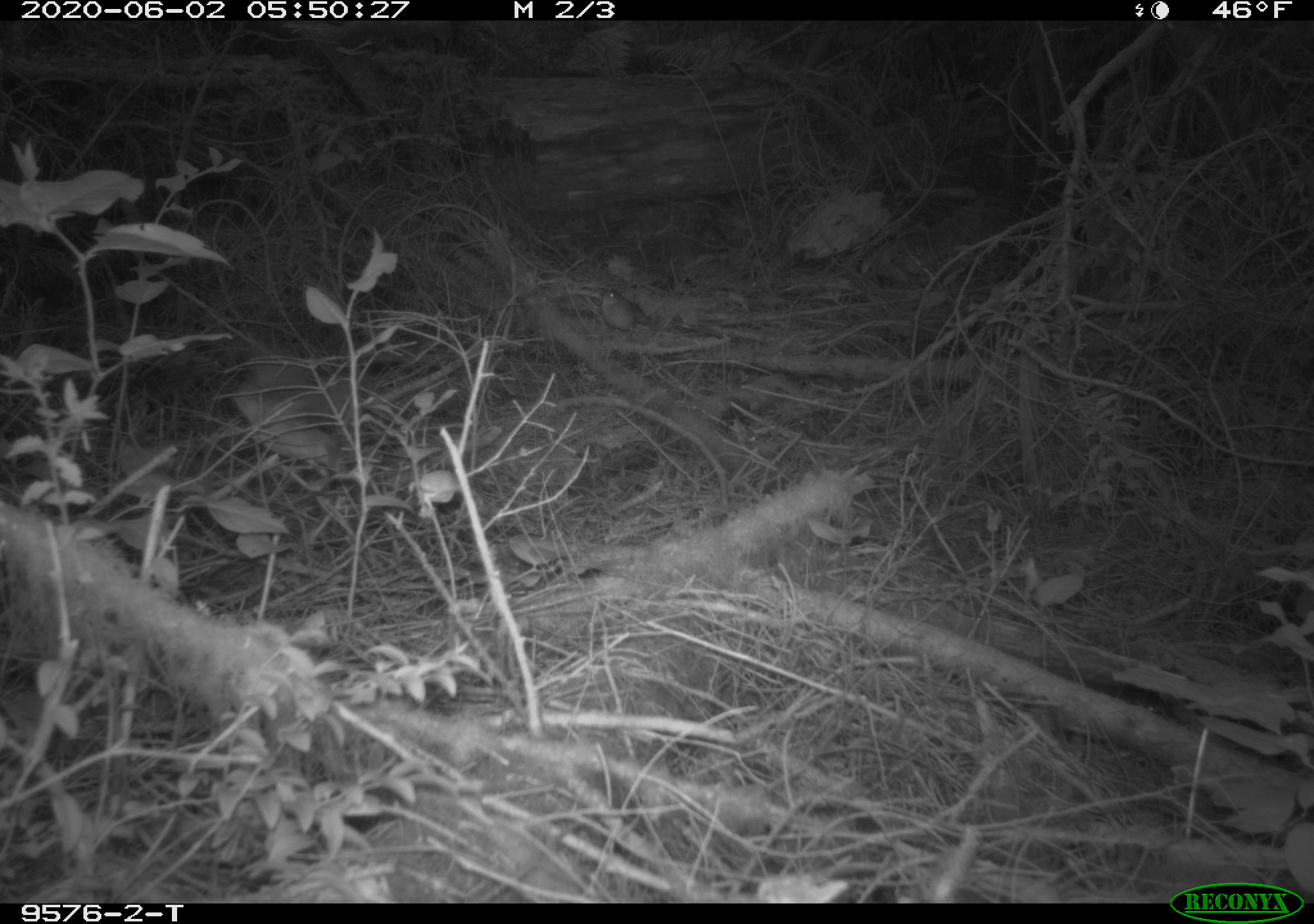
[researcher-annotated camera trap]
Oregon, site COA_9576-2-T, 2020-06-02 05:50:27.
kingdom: Animalia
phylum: Chordata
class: Aves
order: Passeriformes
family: Turdidae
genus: Catharus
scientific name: Catharus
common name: brown thrushes and nightingale-thrushes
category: catharus species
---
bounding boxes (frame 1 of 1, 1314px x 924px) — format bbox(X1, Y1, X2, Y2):
catharus species: bbox(238, 357, 345, 465)